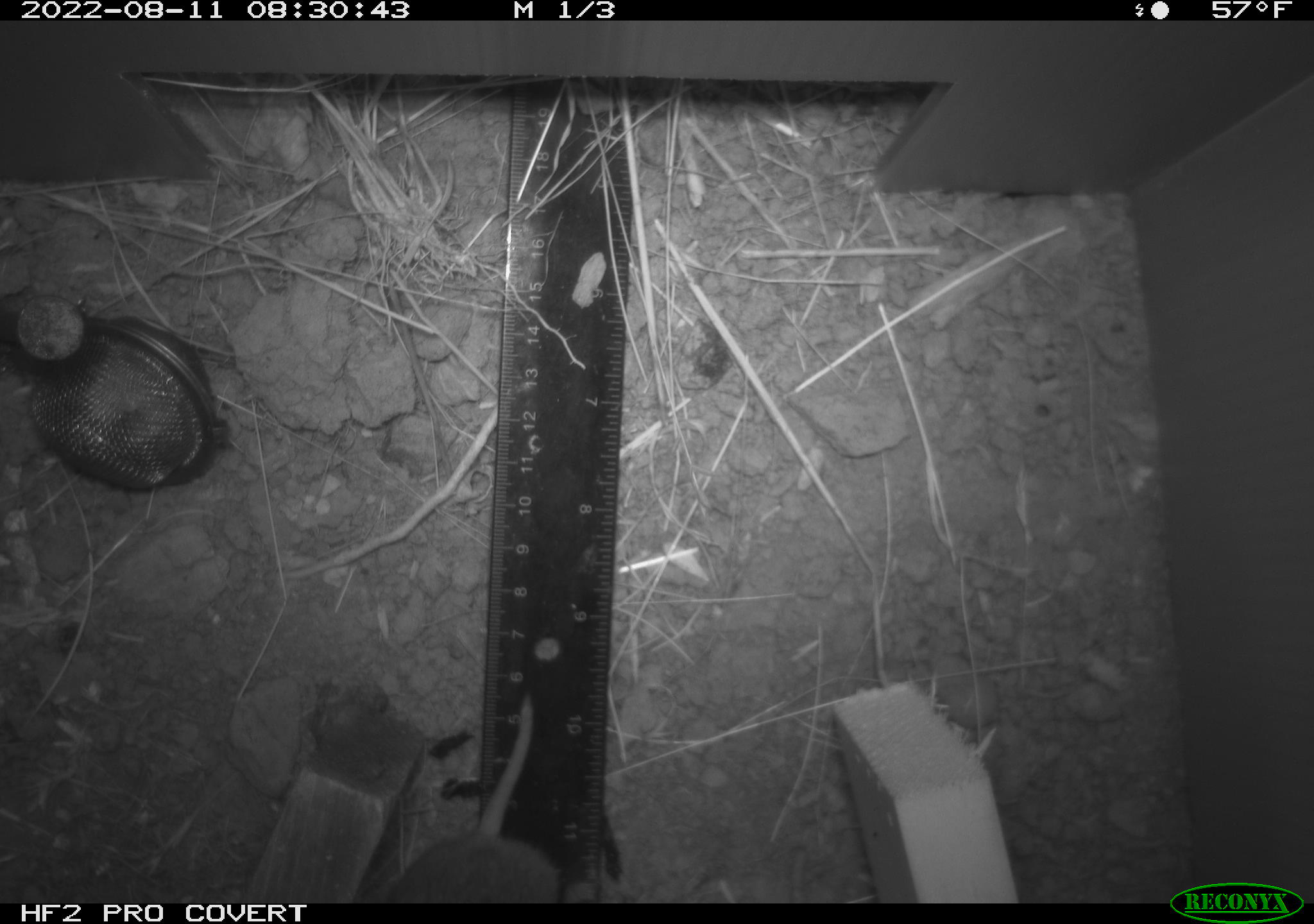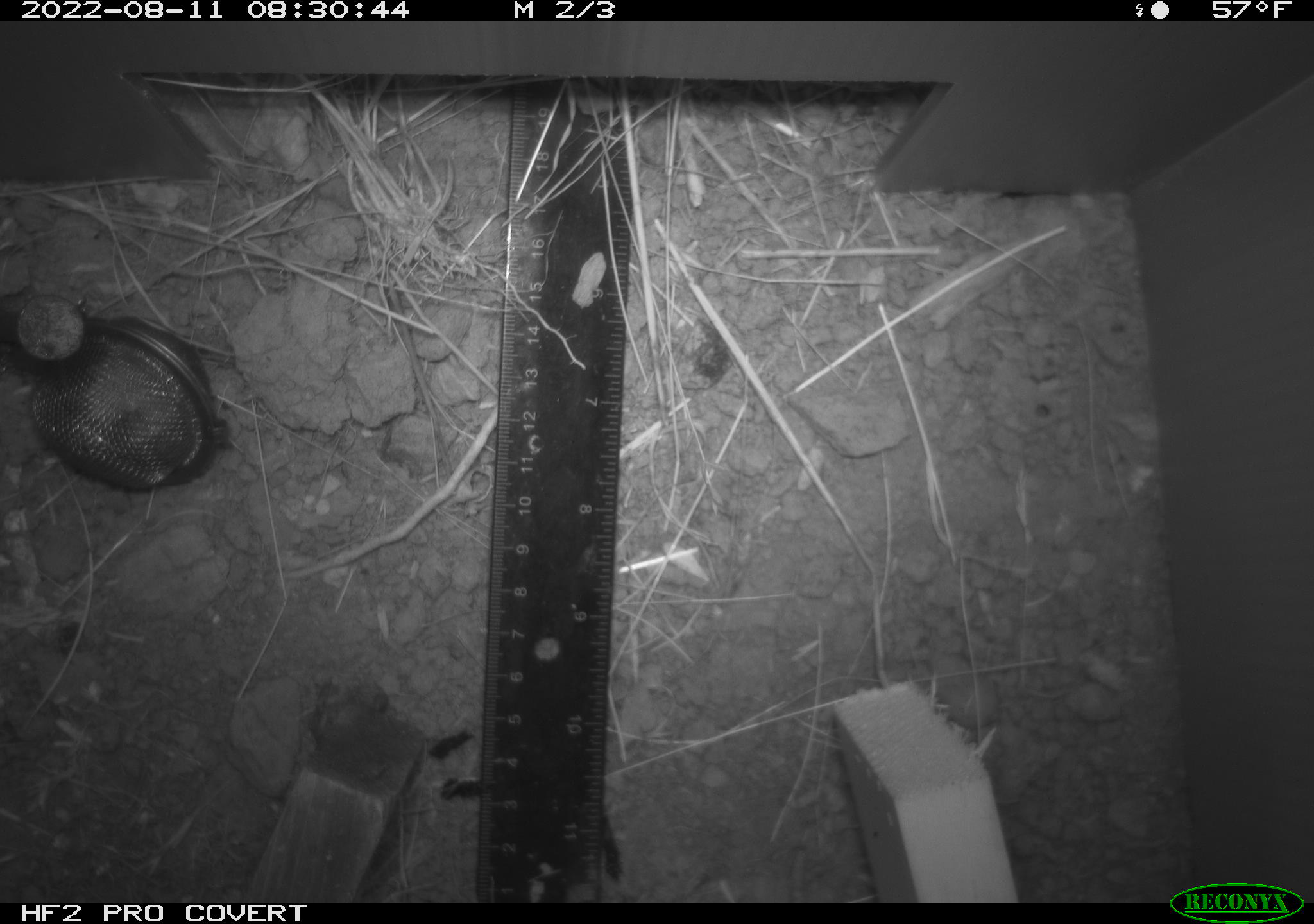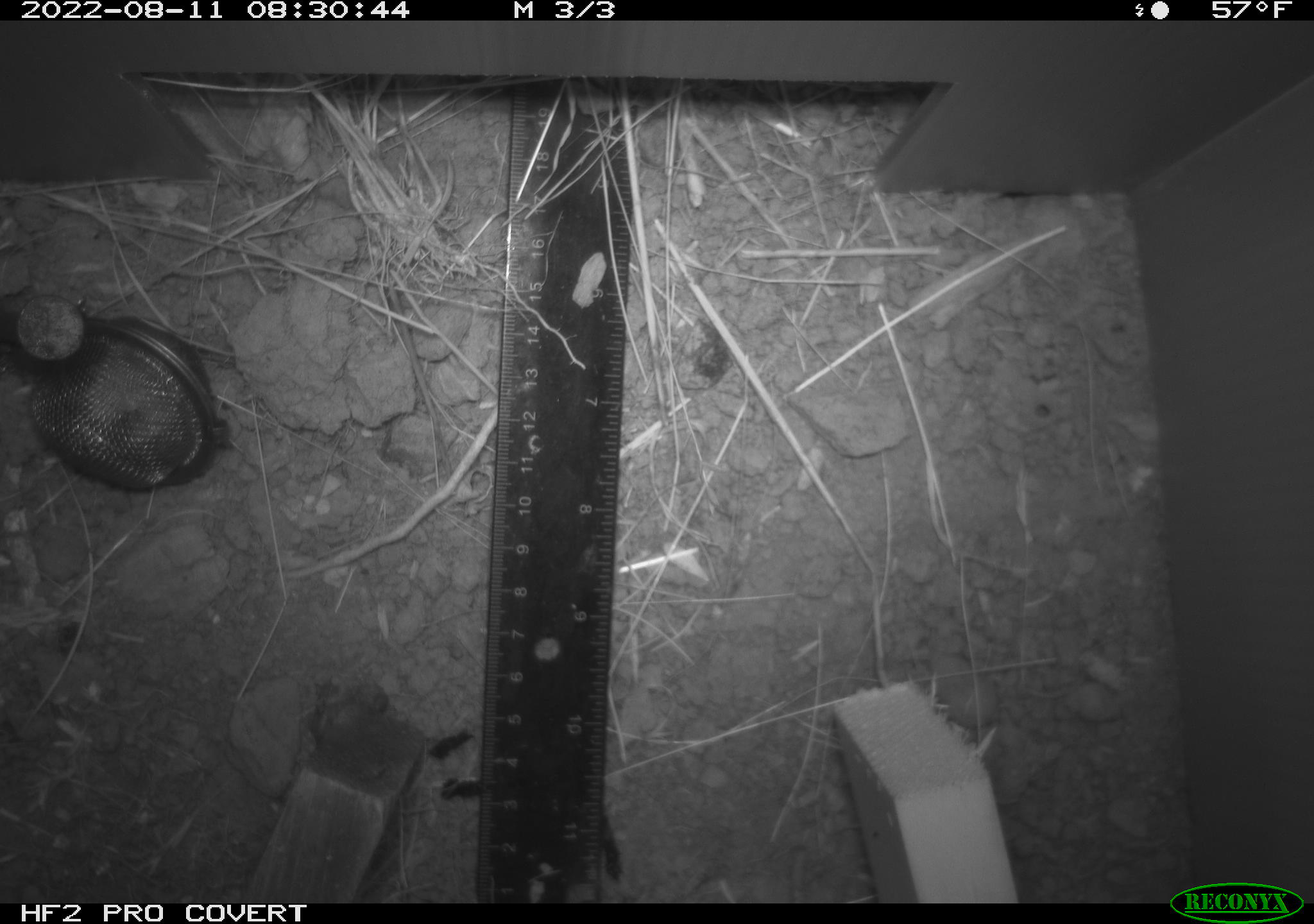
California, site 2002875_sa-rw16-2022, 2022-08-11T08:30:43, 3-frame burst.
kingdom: Animalia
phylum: Chordata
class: Mammalia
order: Rodentia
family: Cricetidae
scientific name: Arvicolinae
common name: voles, lemmings, and muskrats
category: arvicolinae subfamily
Arvicolinae subfamily (voles, lemmings, and muskrats) (Arvicolinae).